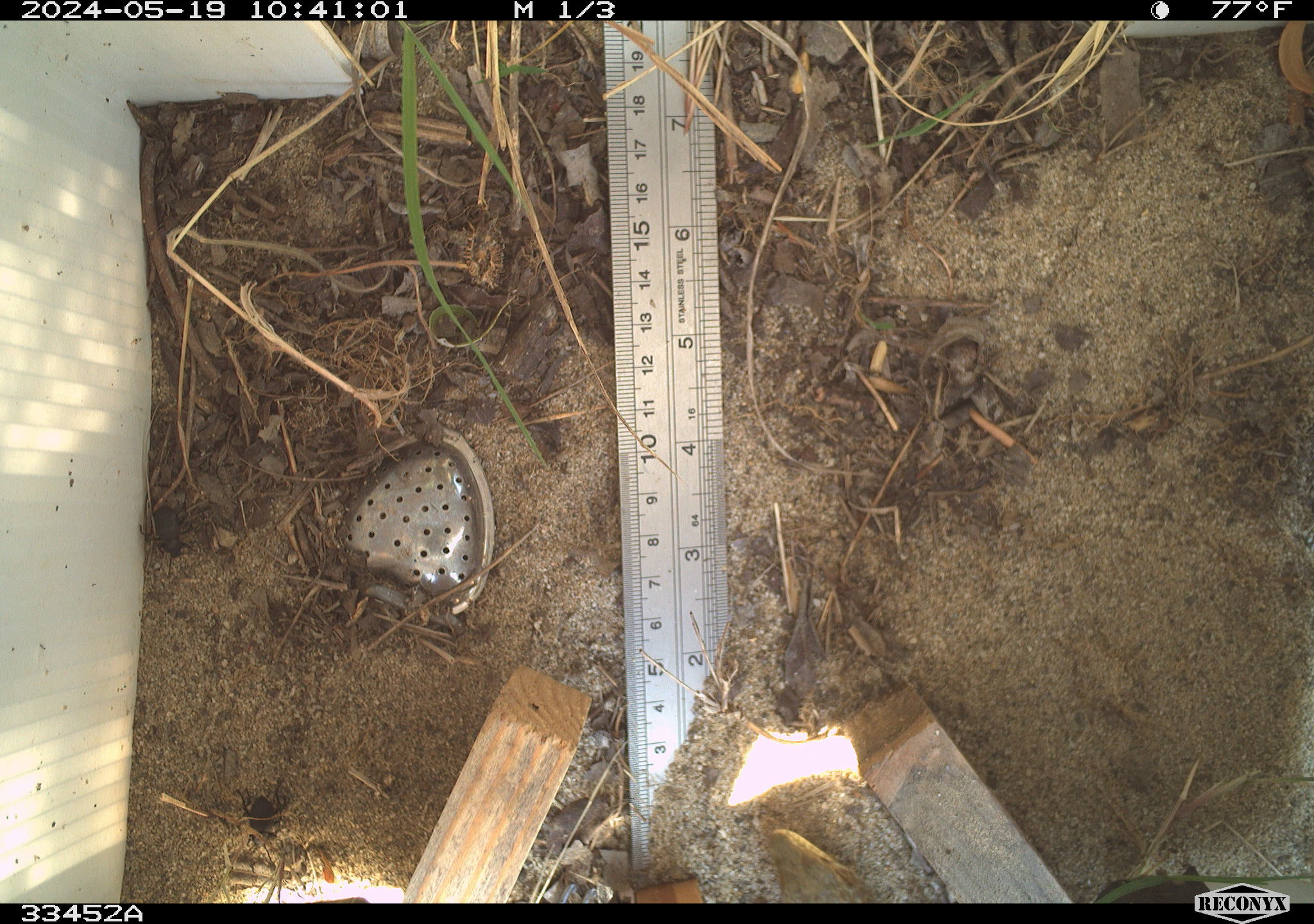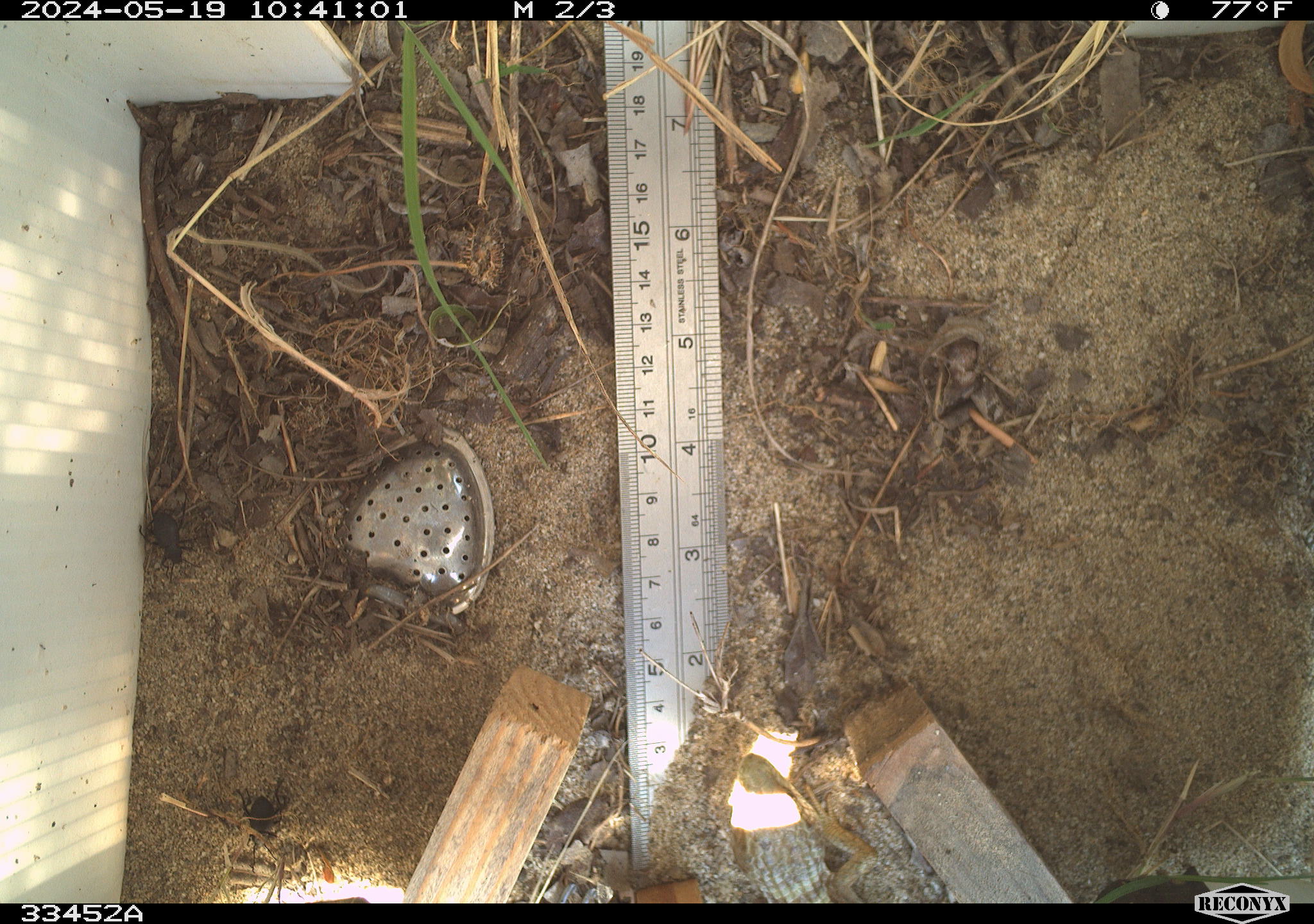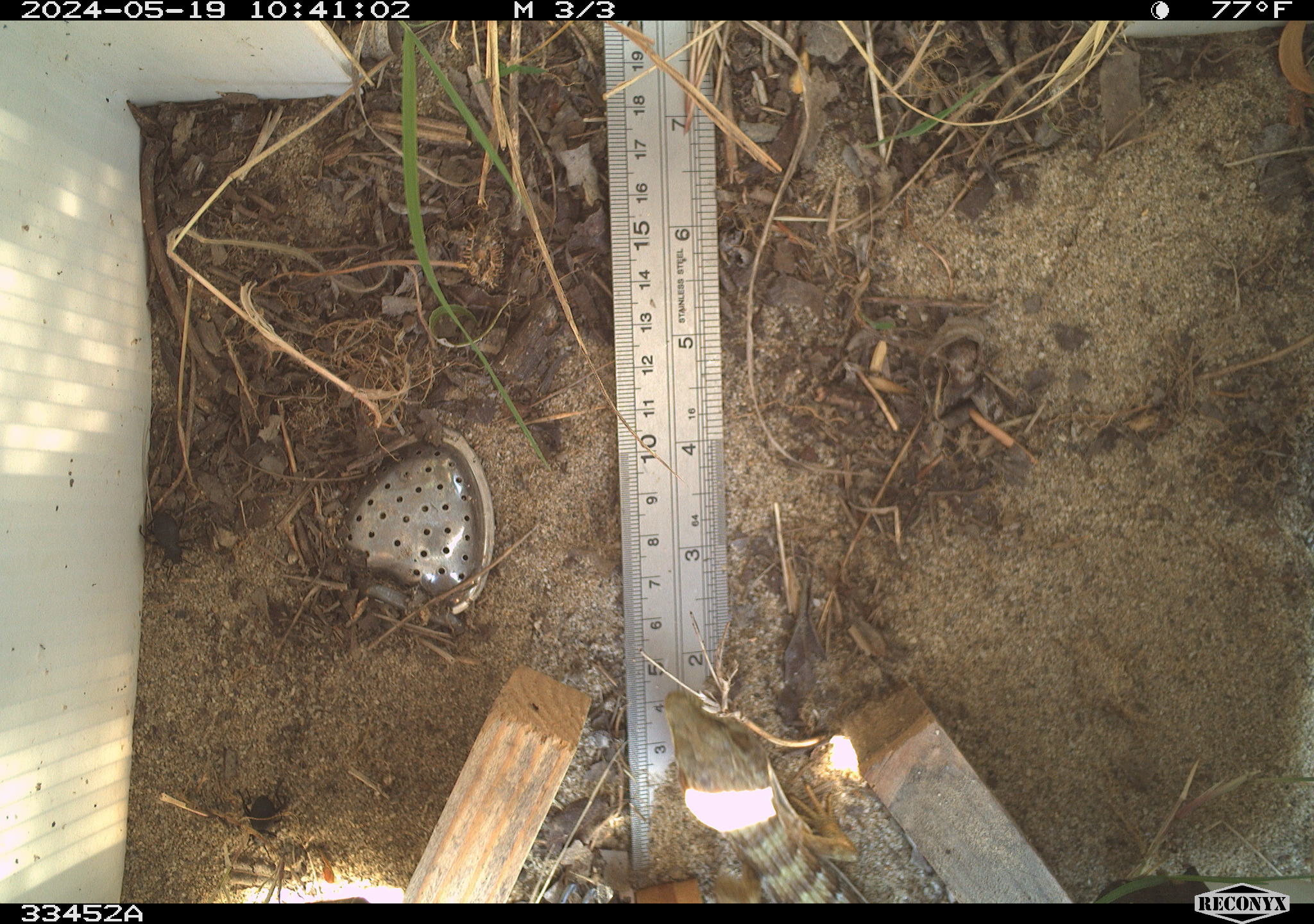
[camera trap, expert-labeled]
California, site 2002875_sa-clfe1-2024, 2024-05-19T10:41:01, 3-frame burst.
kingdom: Animalia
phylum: Chordata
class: Reptilia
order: Squamata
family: Anguidae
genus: Elgaria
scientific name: Elgaria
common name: alligator lizards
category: elgaria species